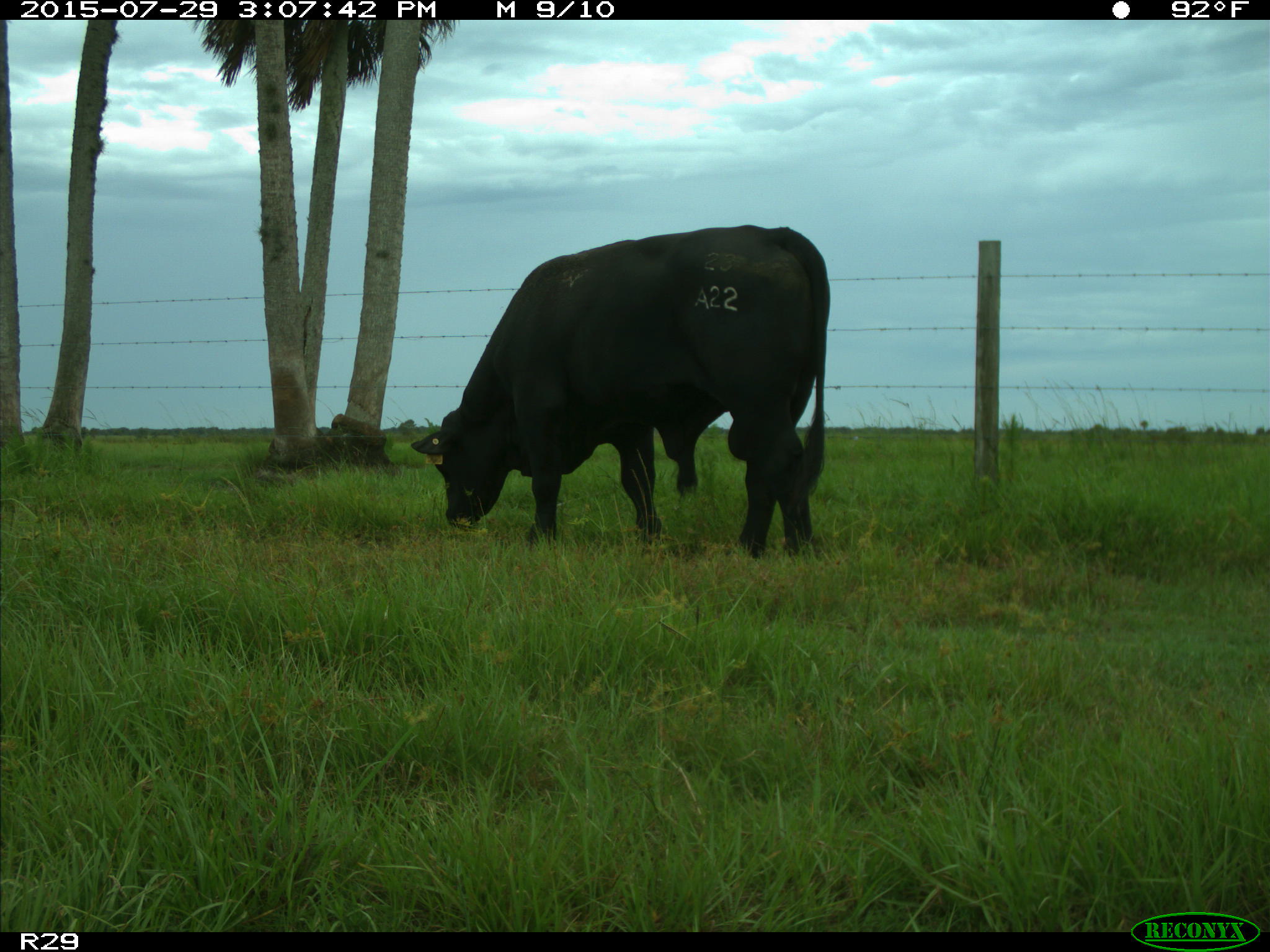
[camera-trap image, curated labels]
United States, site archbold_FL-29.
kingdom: Animalia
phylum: Chordata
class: Mammalia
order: Artiodactyla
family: Bovidae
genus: Bos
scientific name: Bos taurus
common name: domestic cow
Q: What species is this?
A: Bos taurus (domestic cow).